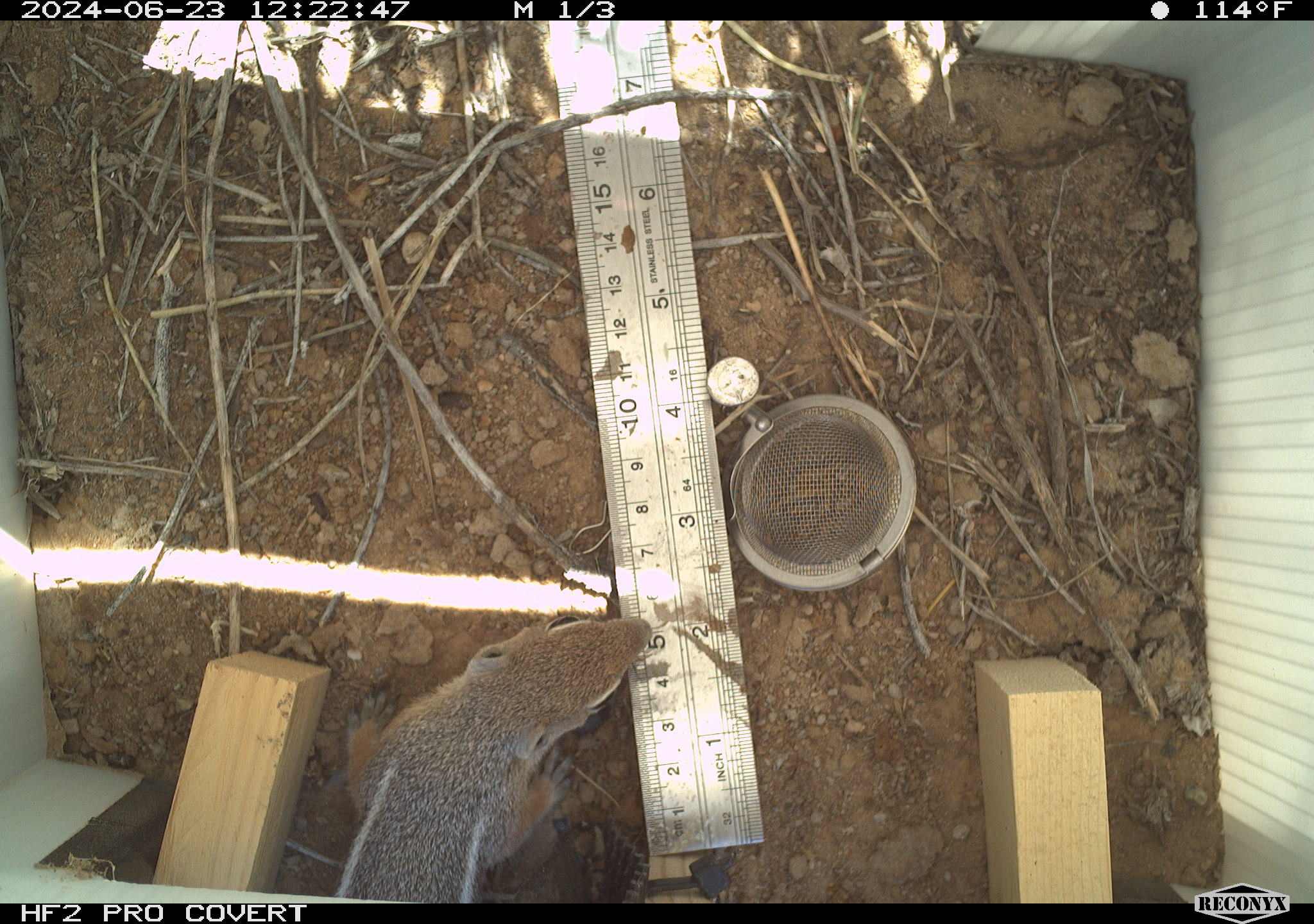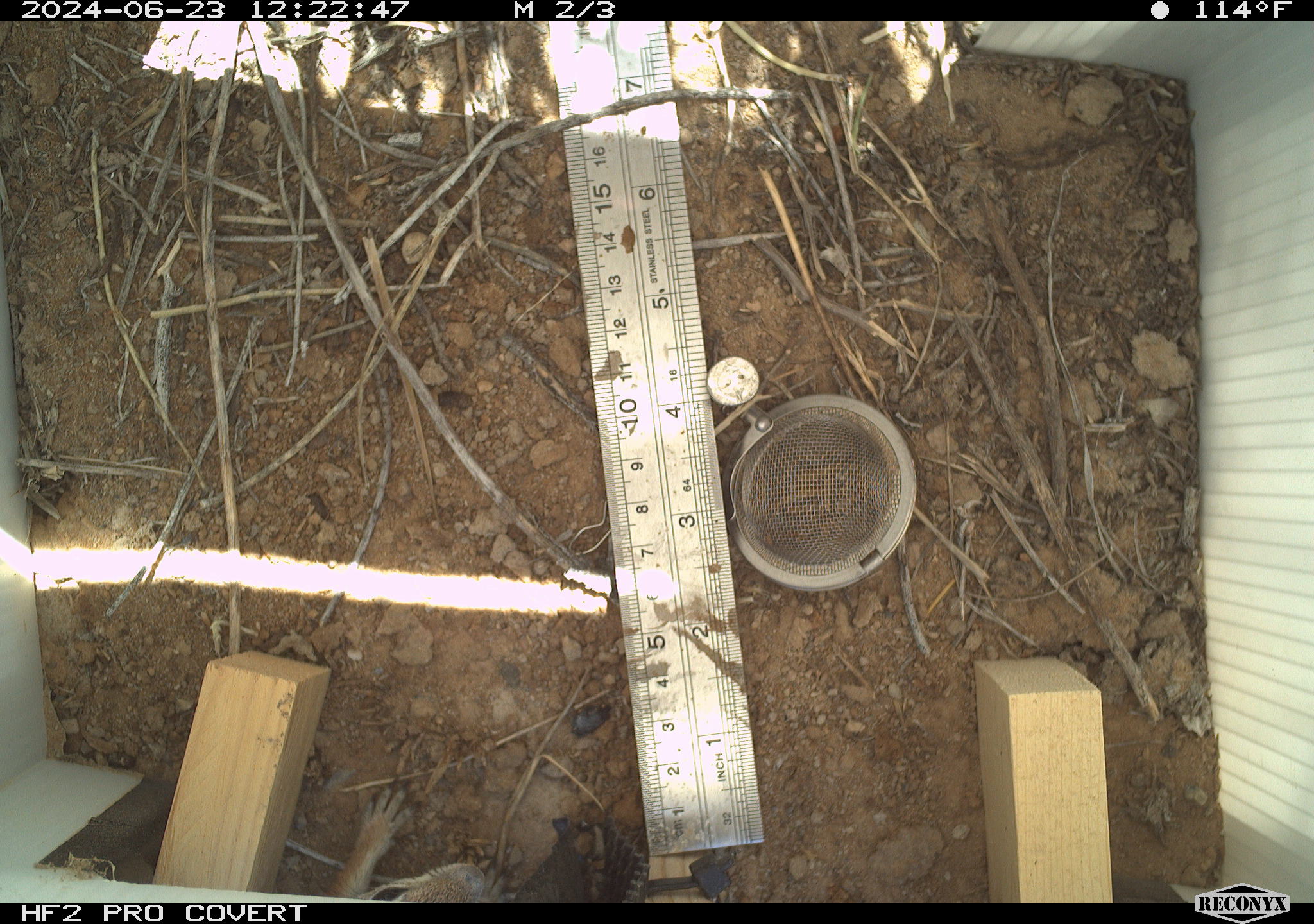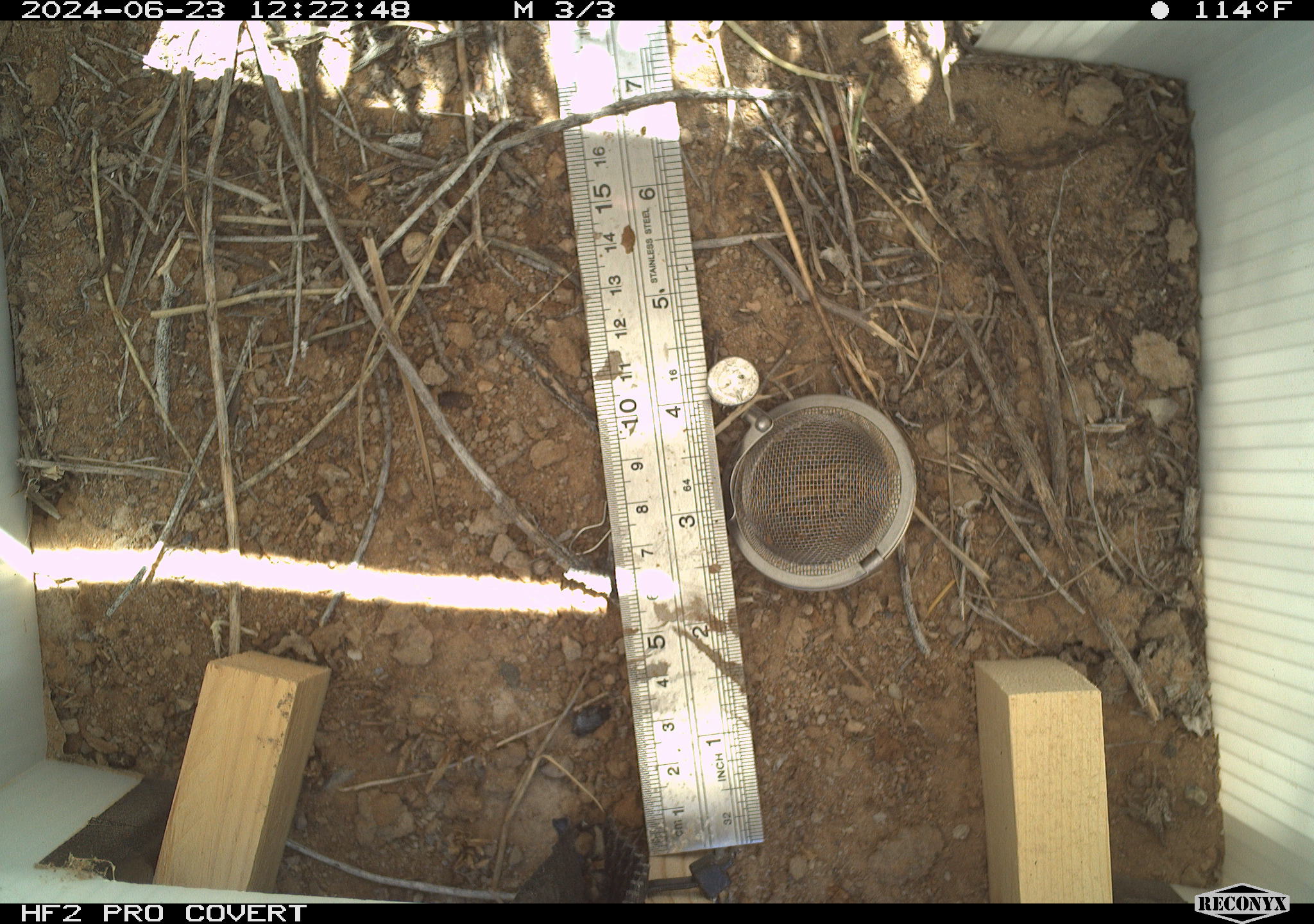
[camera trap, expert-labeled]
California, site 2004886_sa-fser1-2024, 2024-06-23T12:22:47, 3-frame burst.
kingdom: Animalia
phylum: Chordata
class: Mammalia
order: Rodentia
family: Sciuridae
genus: Ammospermophilus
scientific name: Ammospermophilus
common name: antelope ground squirrels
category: ammospermophilus species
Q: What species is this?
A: Ammospermophilus species (antelope ground squirrels) (Ammospermophilus).